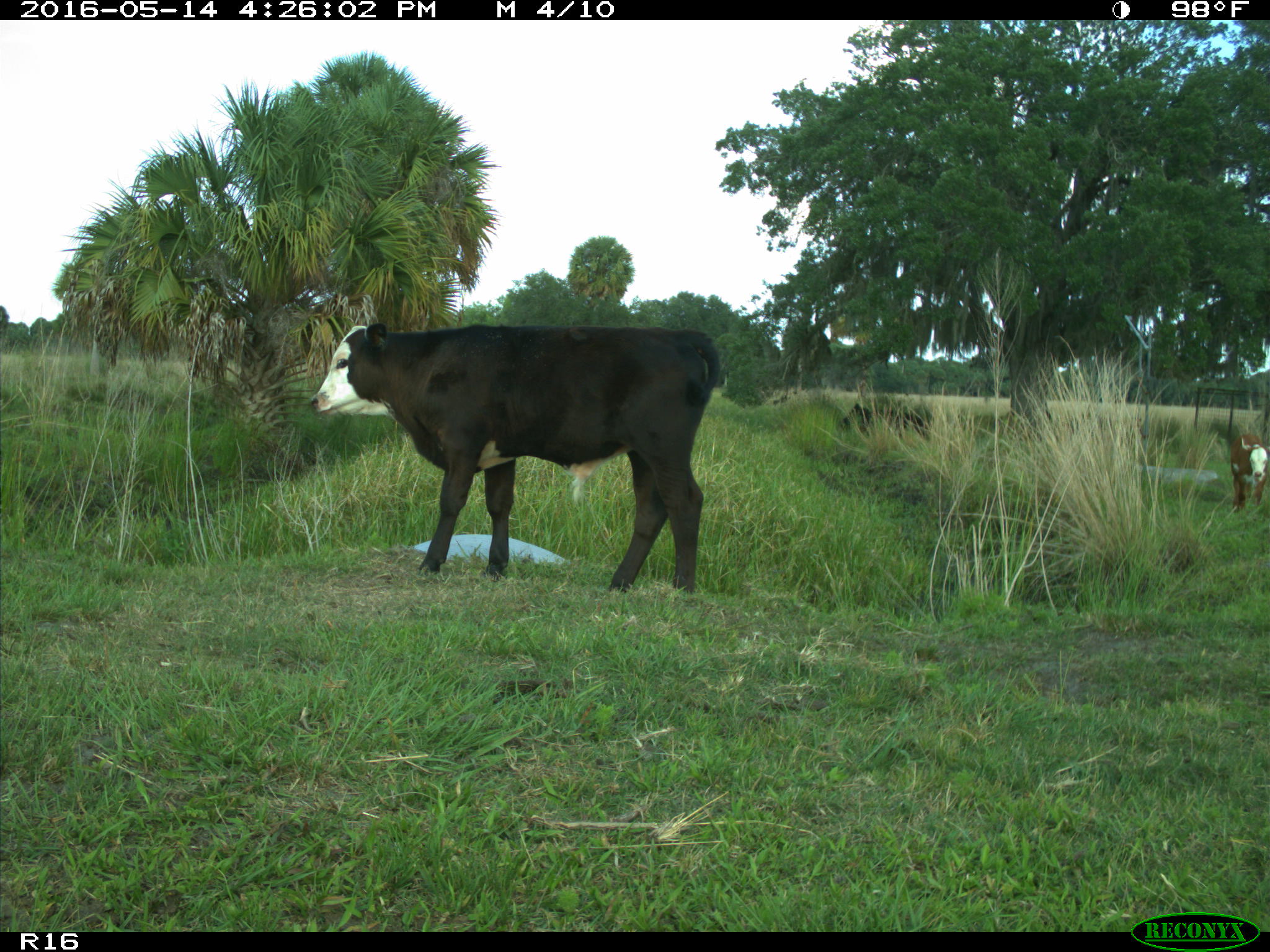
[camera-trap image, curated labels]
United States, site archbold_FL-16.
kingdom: Animalia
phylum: Chordata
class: Mammalia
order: Artiodactyla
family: Bovidae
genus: Bos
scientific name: Bos taurus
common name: domestic cow